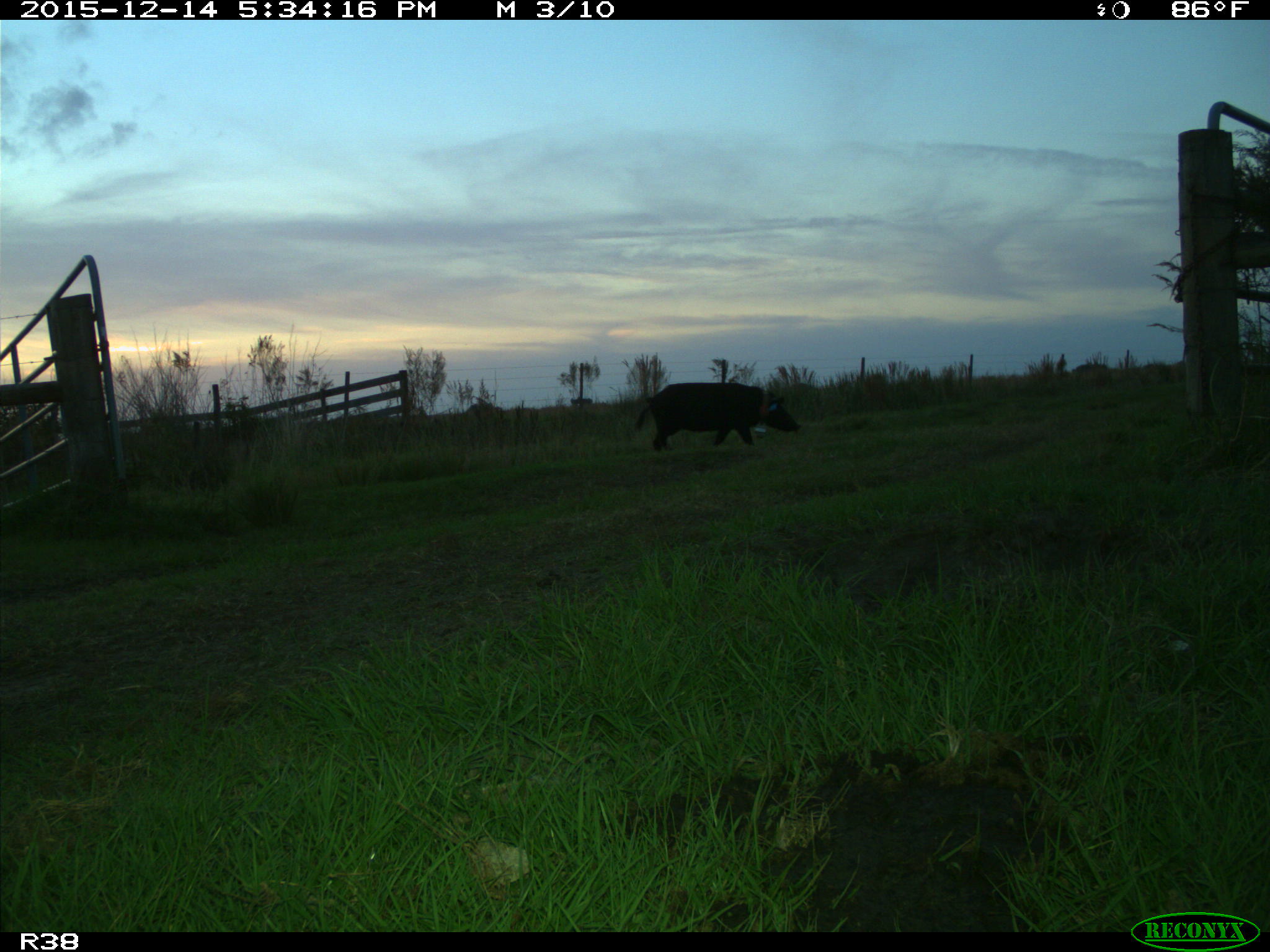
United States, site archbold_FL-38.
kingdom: Animalia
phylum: Chordata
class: Mammalia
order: Artiodactyla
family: Suidae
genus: Sus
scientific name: Sus scrofa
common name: wild boar